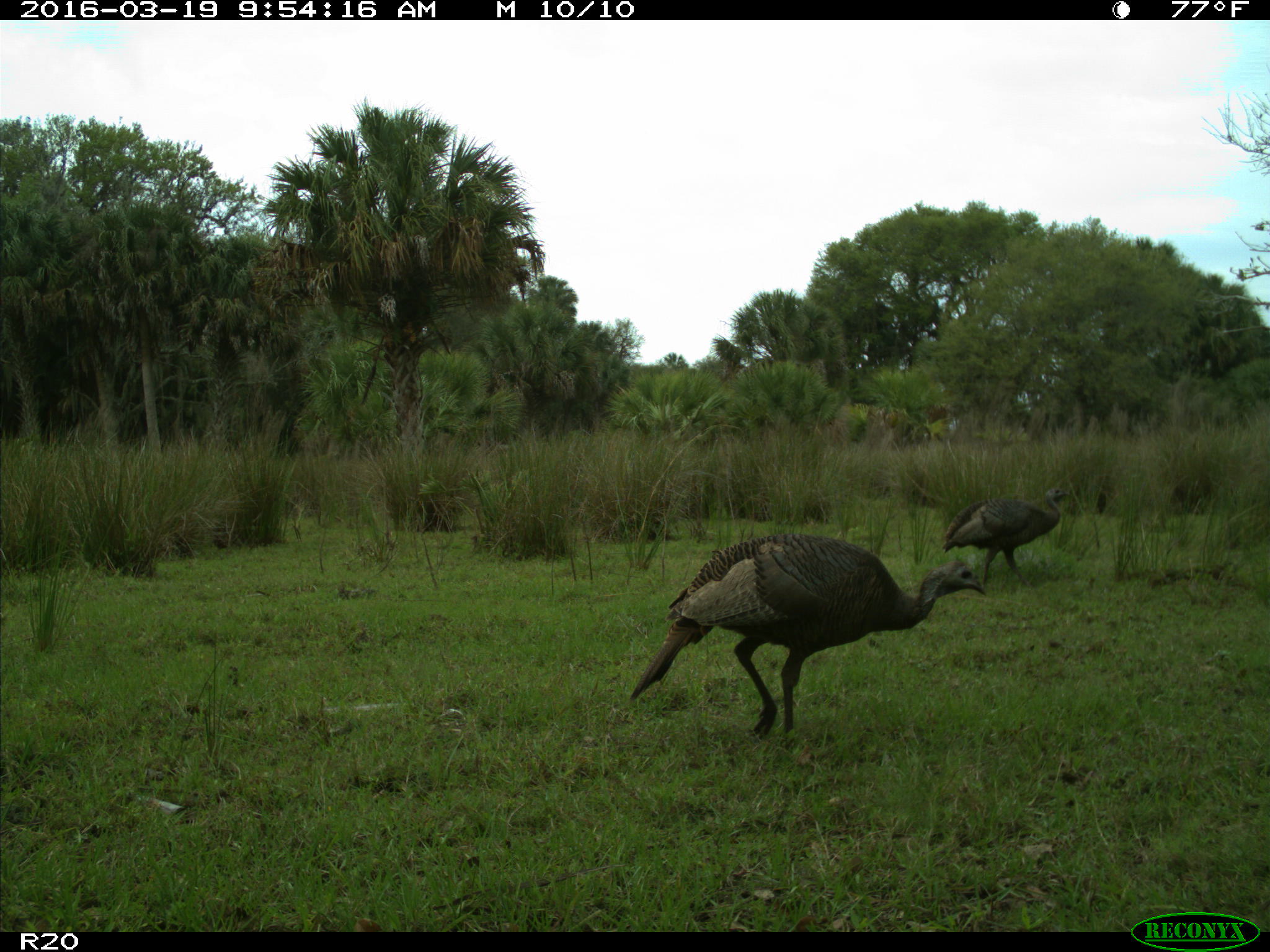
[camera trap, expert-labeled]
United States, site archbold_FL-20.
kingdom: Animalia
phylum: Chordata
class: Aves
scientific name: Aves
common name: birds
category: unidentified bird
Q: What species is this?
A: Unidentified bird (birds) (Aves).